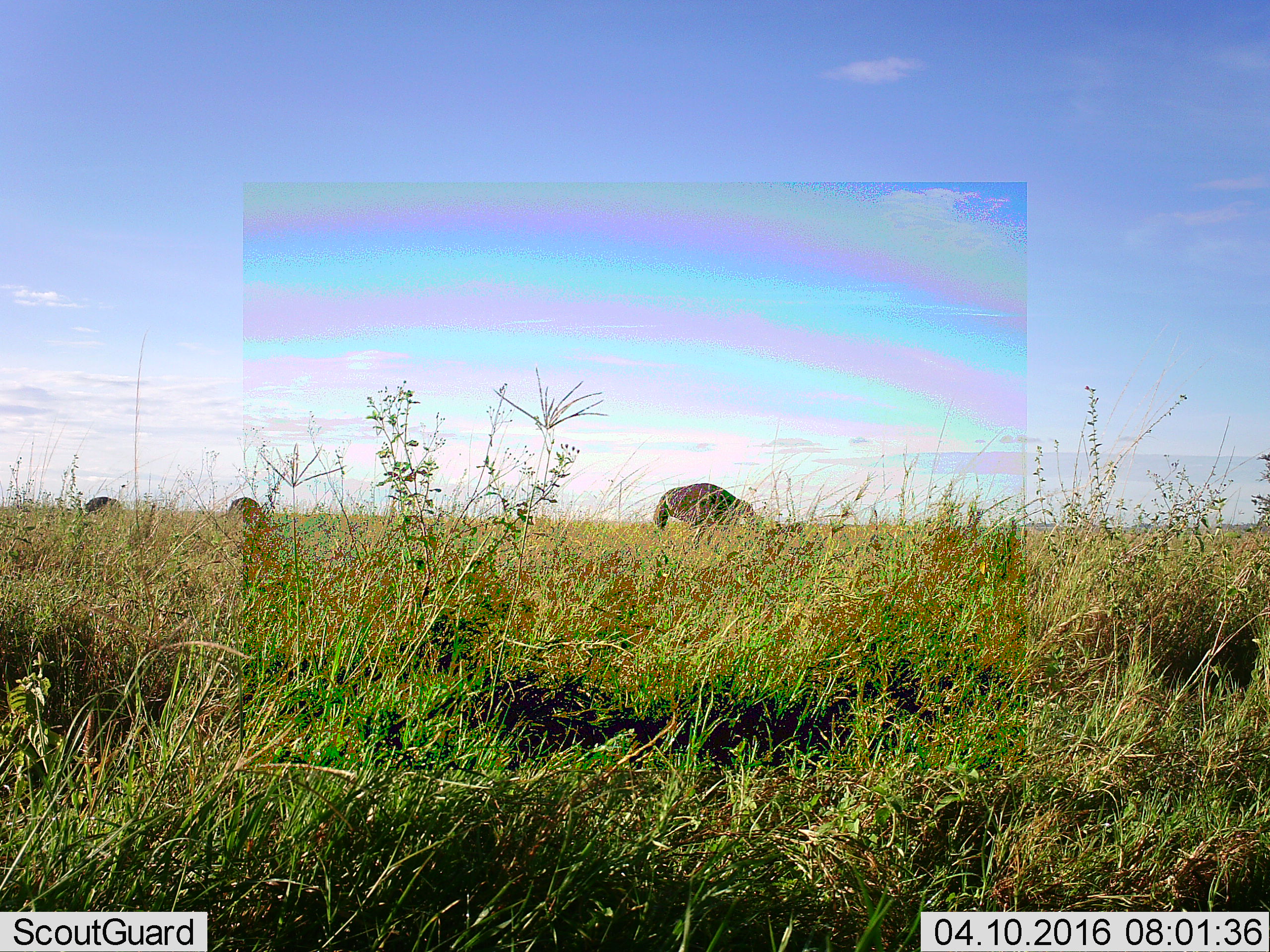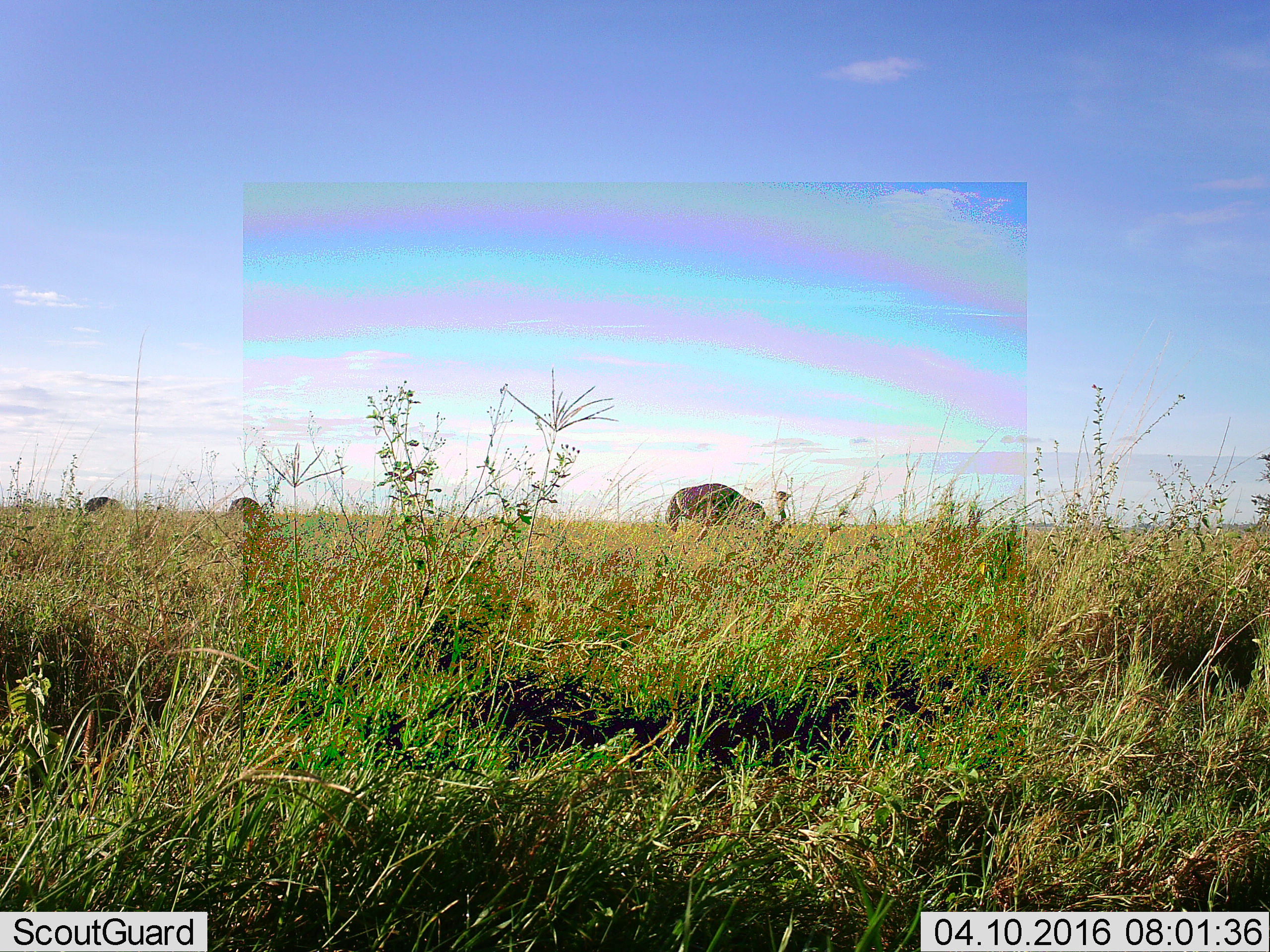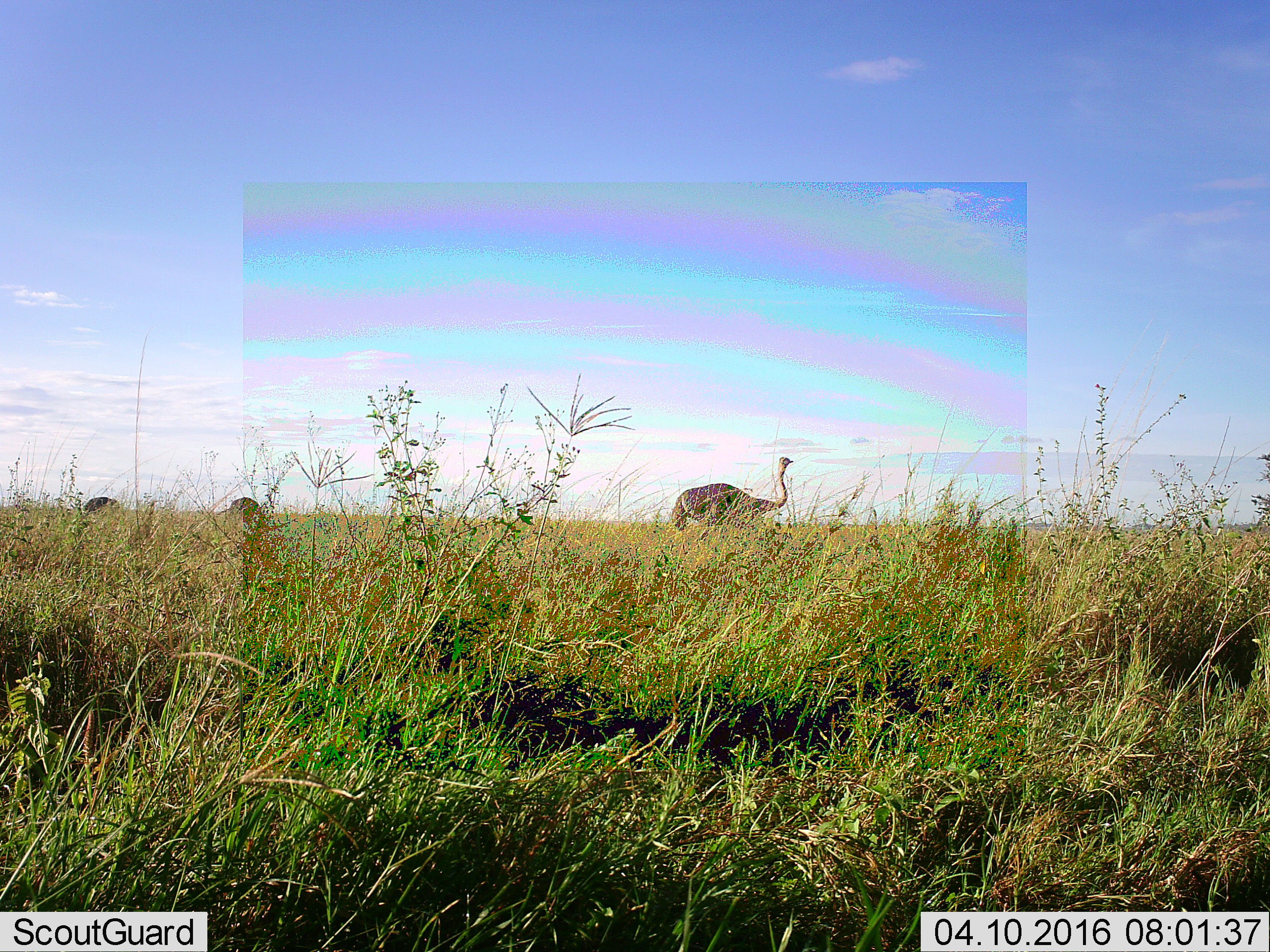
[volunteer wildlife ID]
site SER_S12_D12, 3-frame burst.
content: unidentified animal